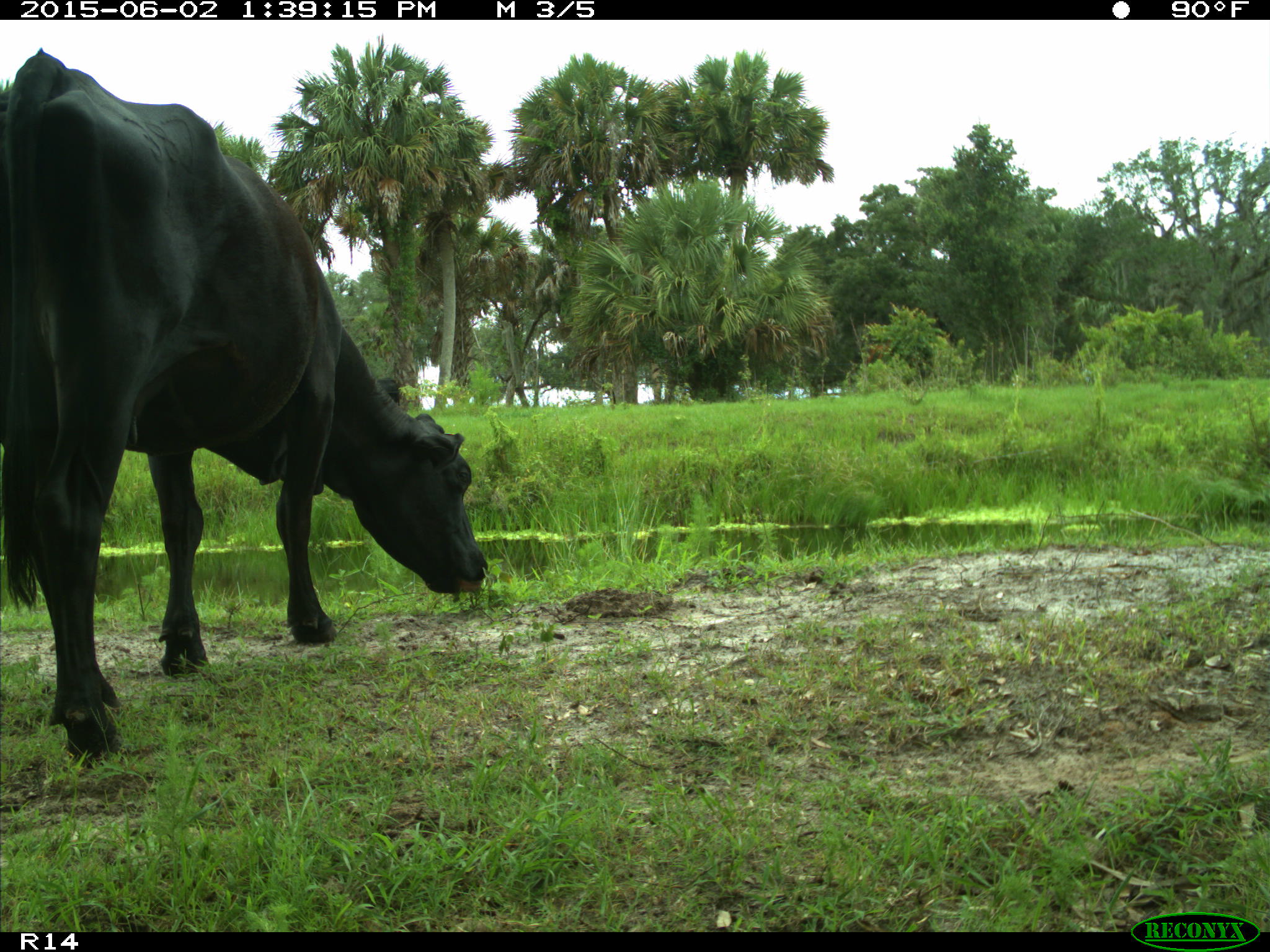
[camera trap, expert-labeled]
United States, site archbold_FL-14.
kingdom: Animalia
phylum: Chordata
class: Mammalia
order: Artiodactyla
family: Bovidae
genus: Bos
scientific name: Bos taurus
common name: domestic cow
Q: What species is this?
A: Bos taurus (domestic cow).